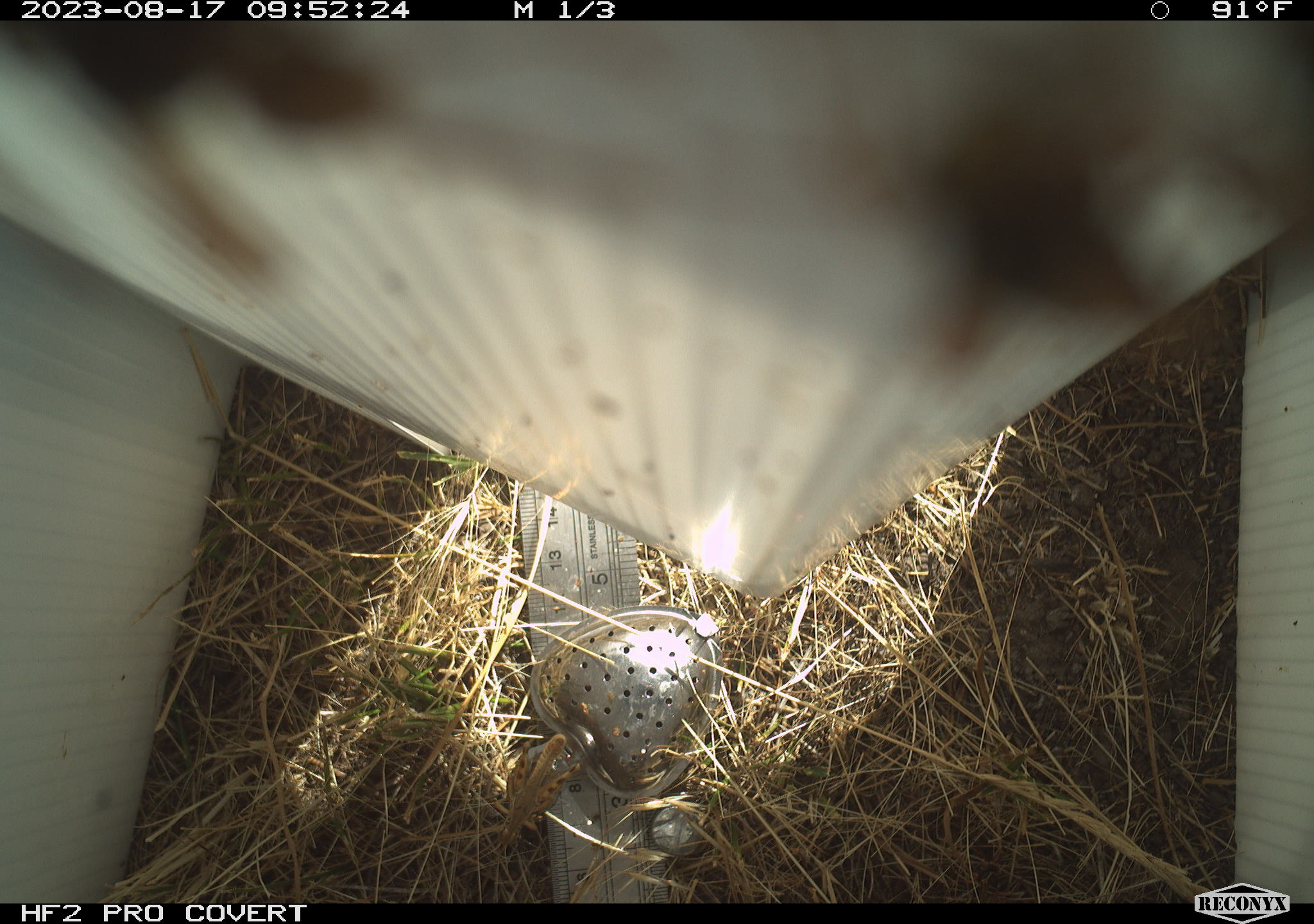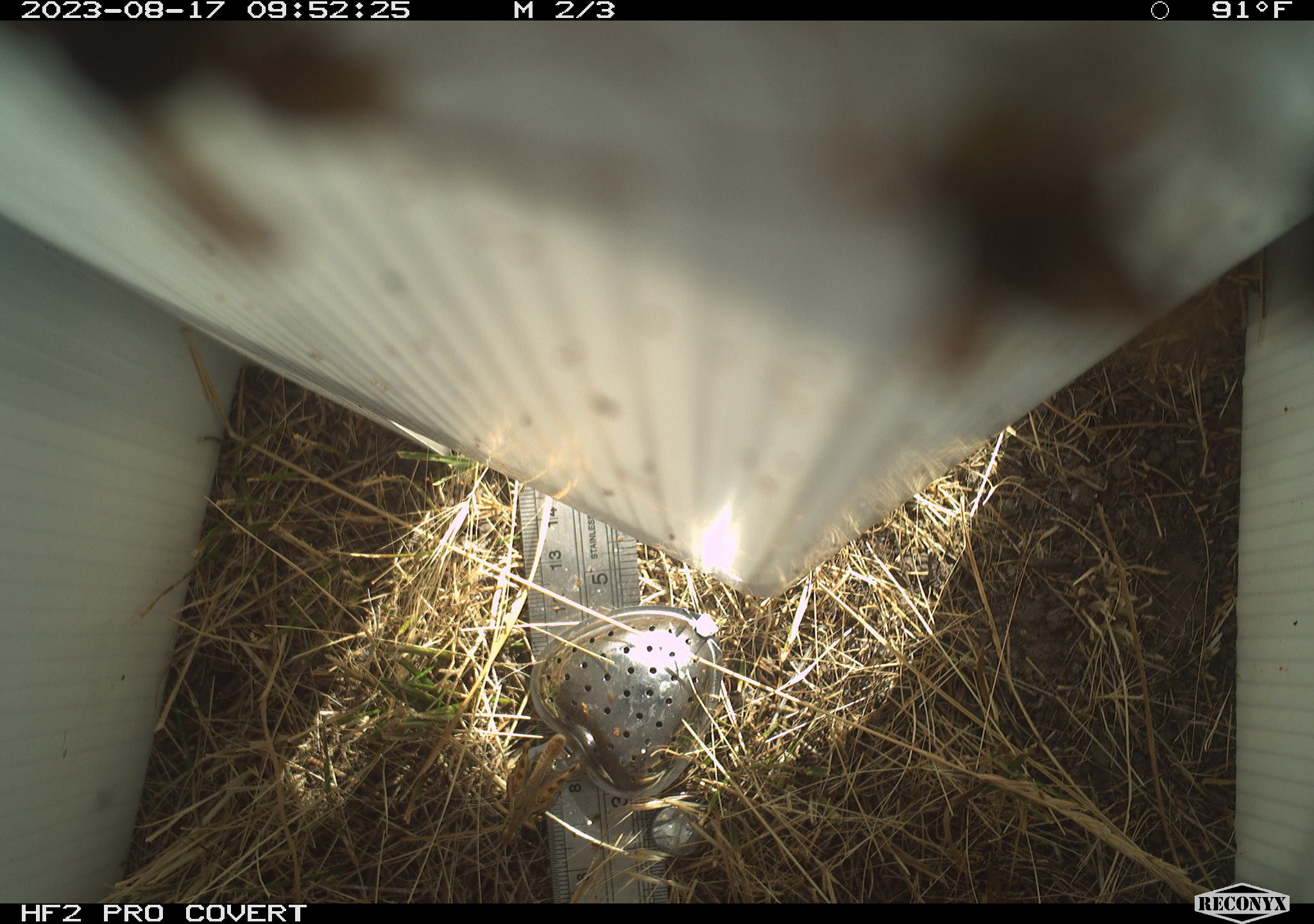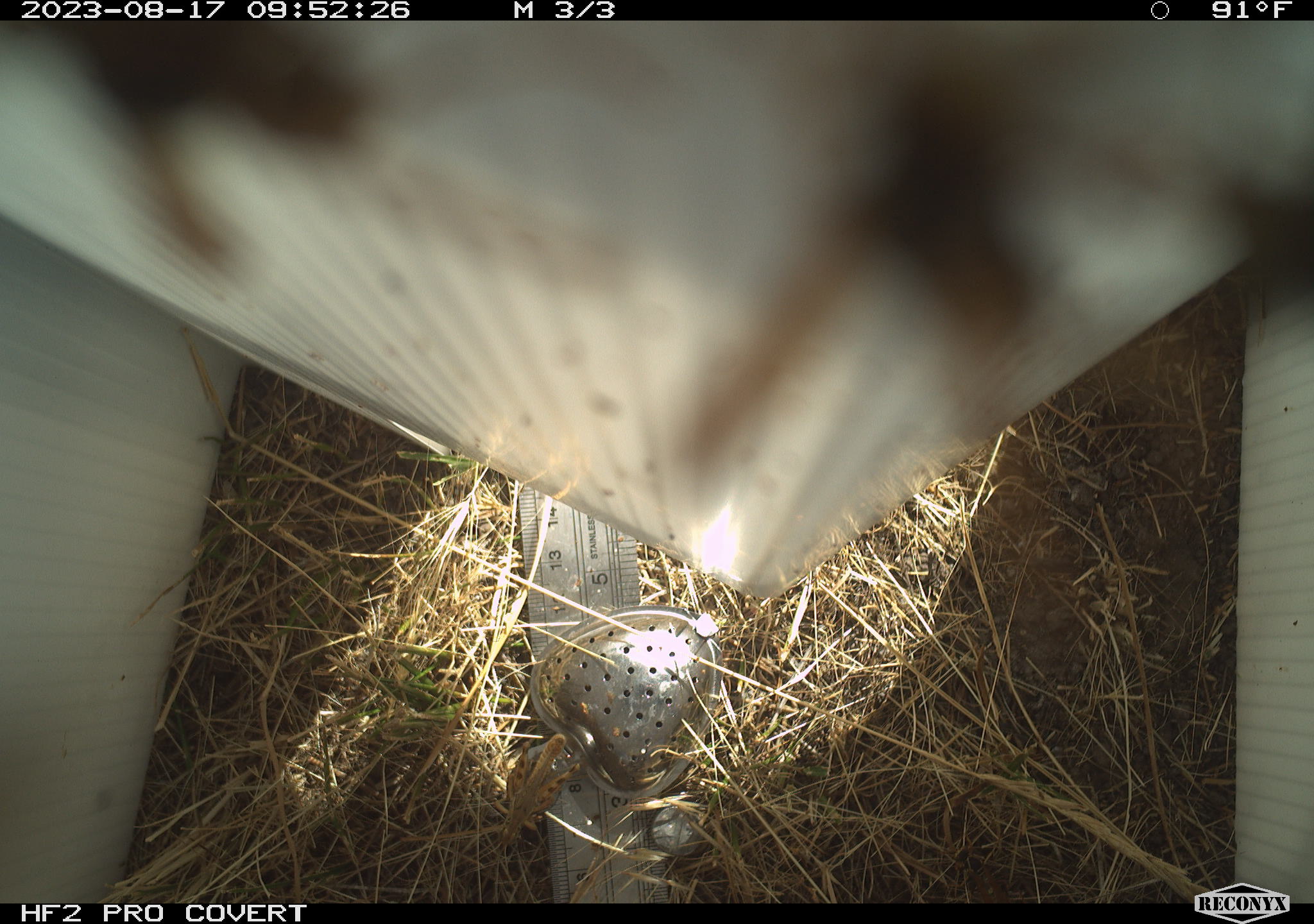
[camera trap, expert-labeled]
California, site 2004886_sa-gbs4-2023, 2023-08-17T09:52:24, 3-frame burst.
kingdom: Animalia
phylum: Arthropoda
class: Insecta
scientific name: Insecta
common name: insect